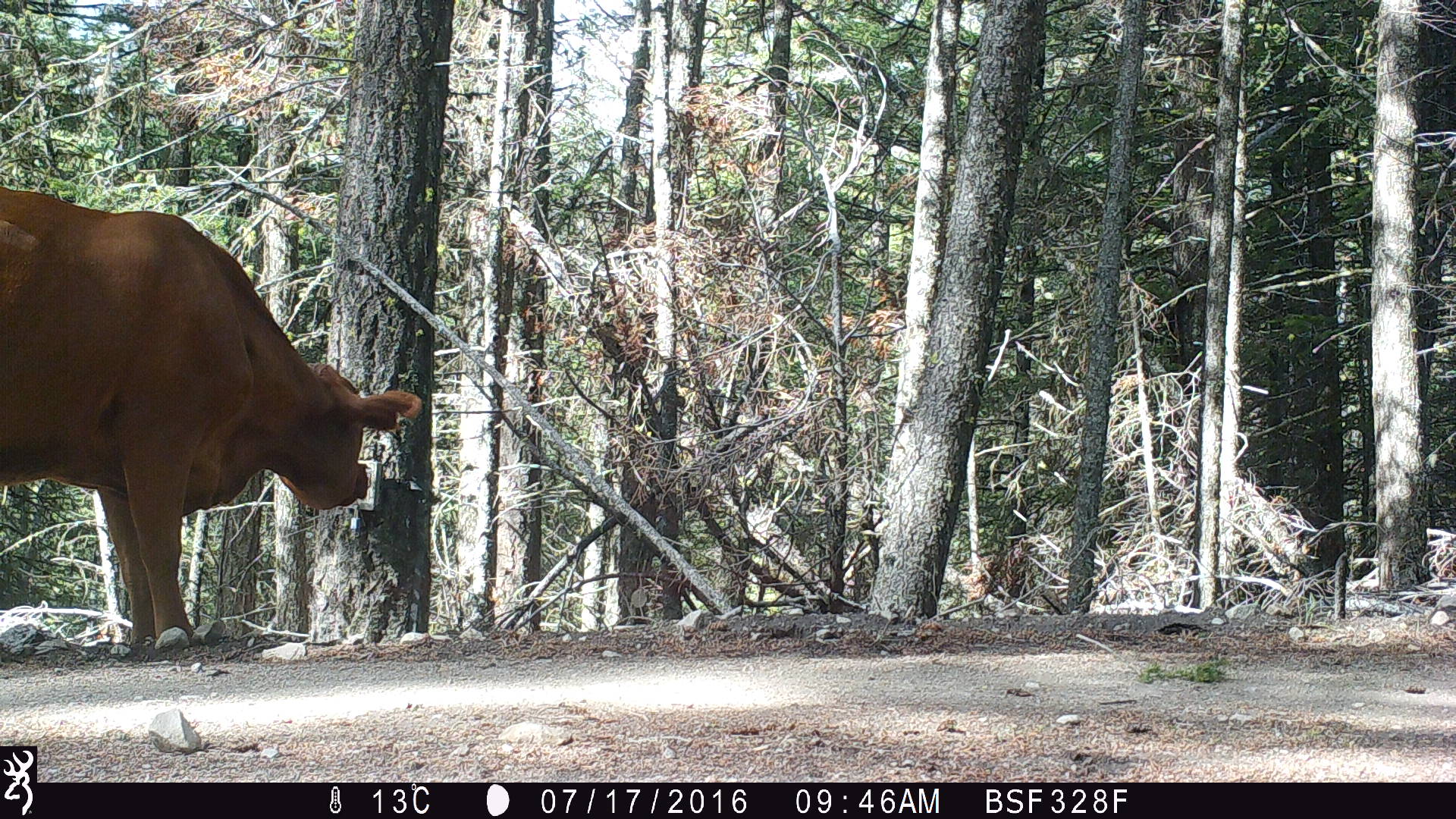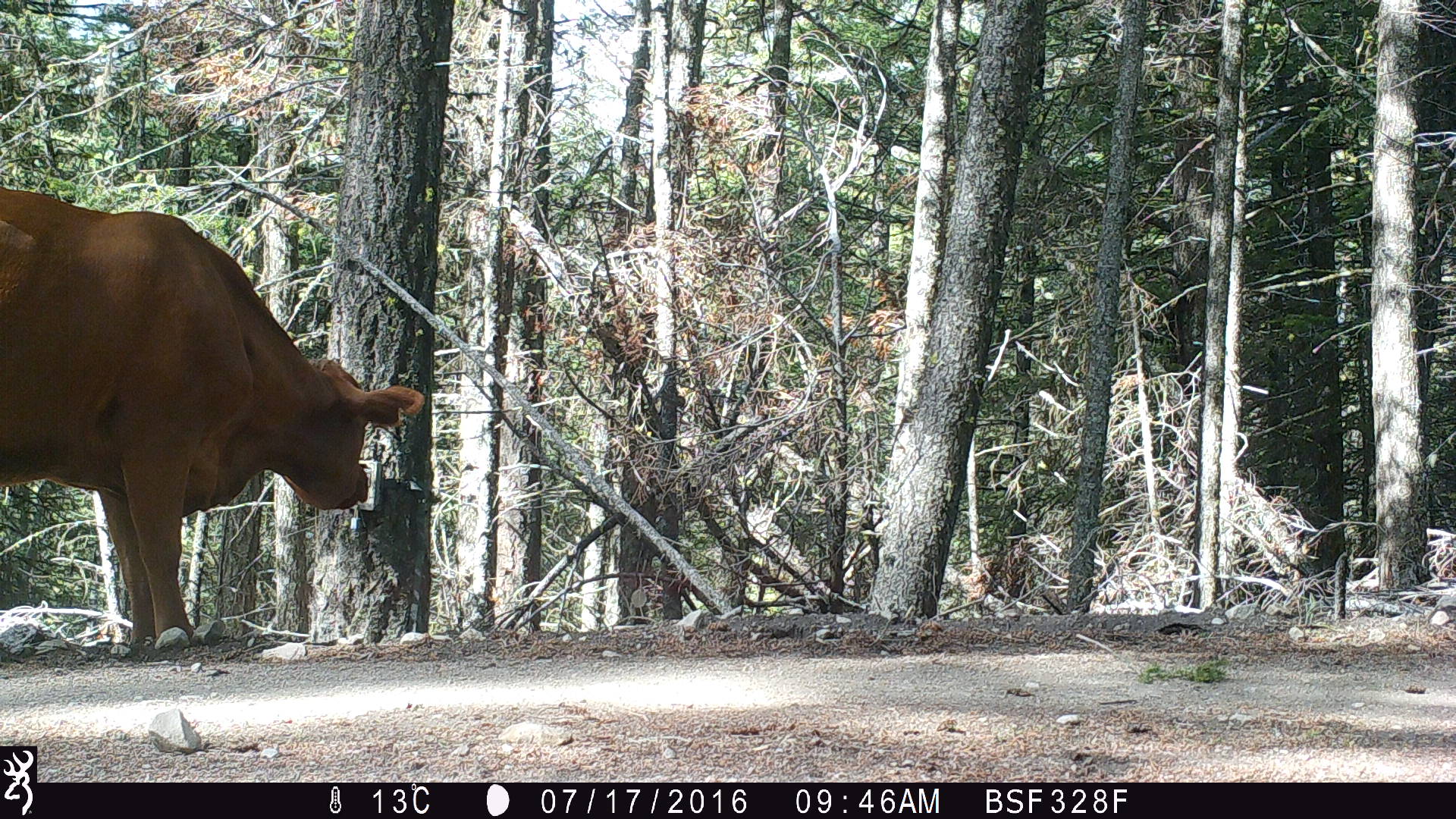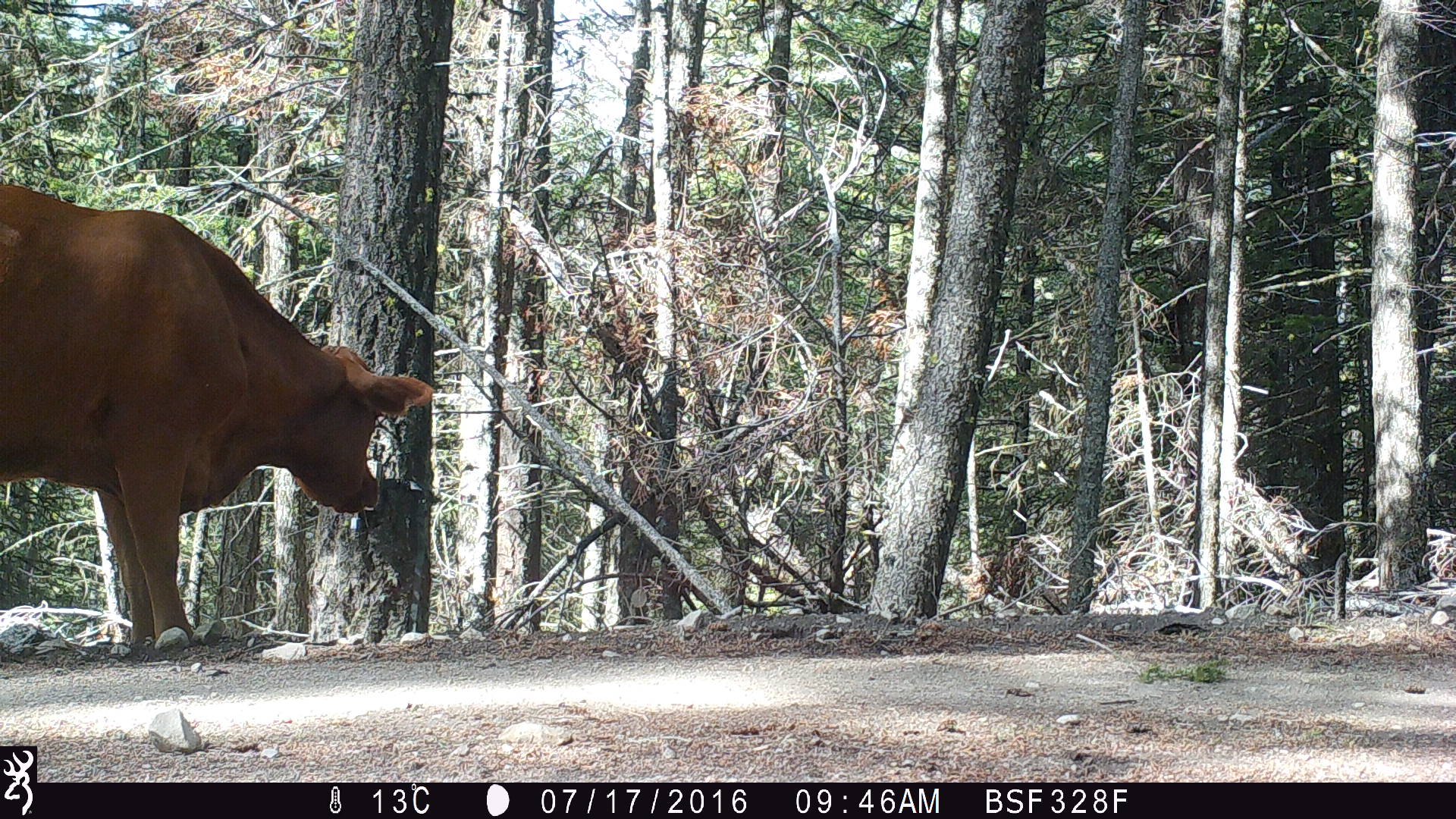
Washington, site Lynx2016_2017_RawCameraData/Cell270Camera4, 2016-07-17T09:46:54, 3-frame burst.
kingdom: Animalia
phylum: Chordata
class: Mammalia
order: Artiodactyla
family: Bovidae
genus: Bos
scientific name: Bos taurus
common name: domestic cattle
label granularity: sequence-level